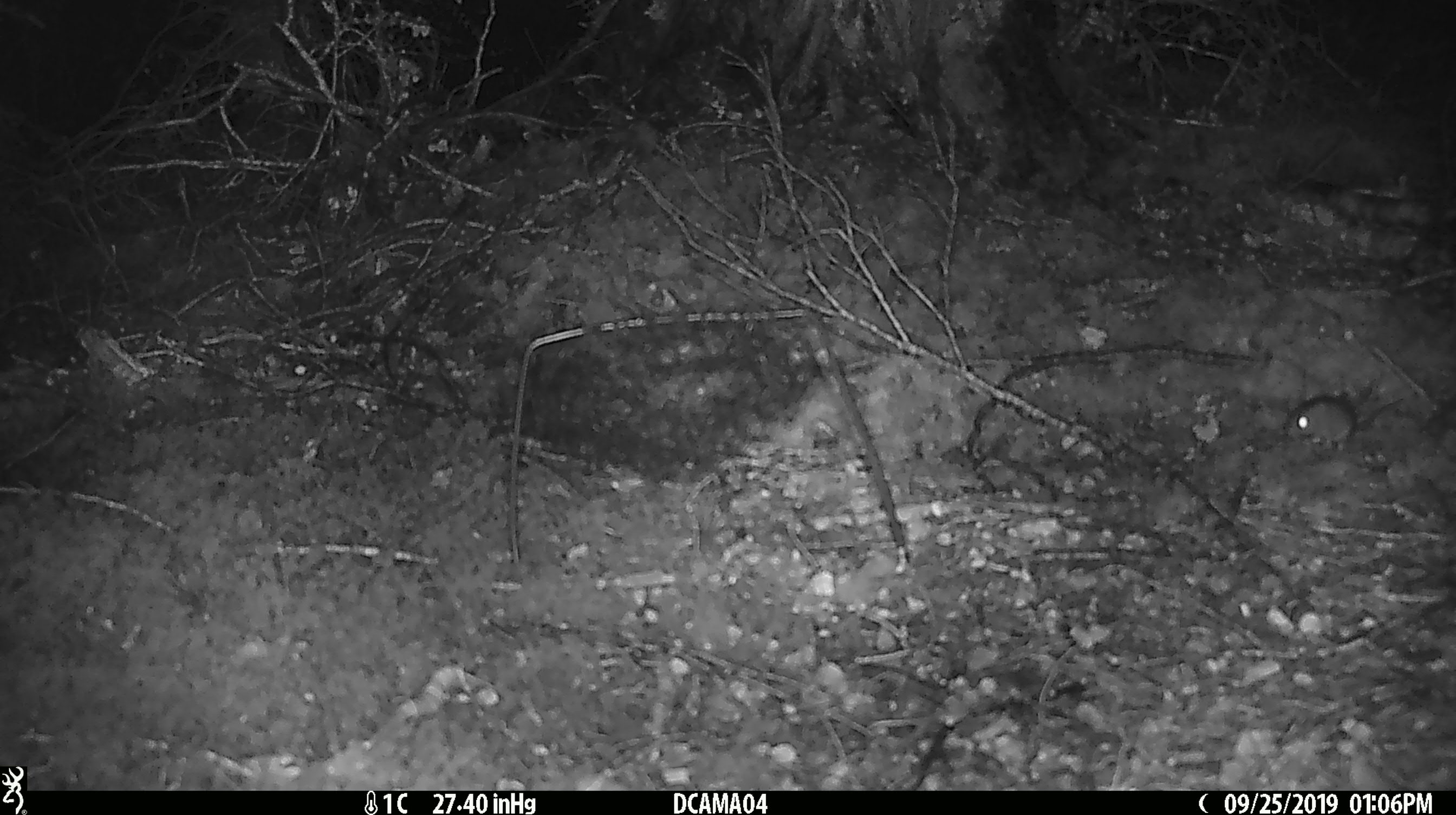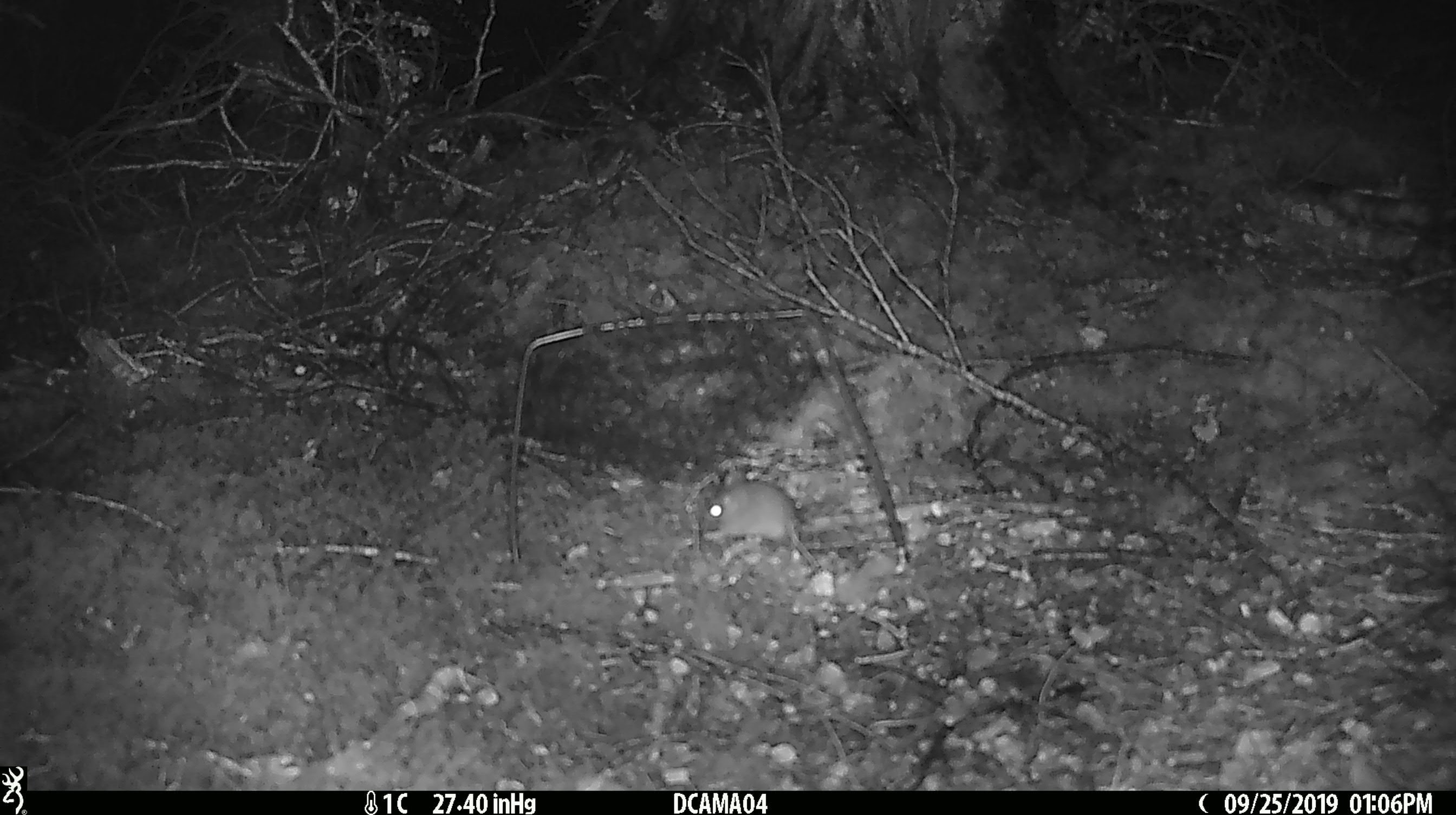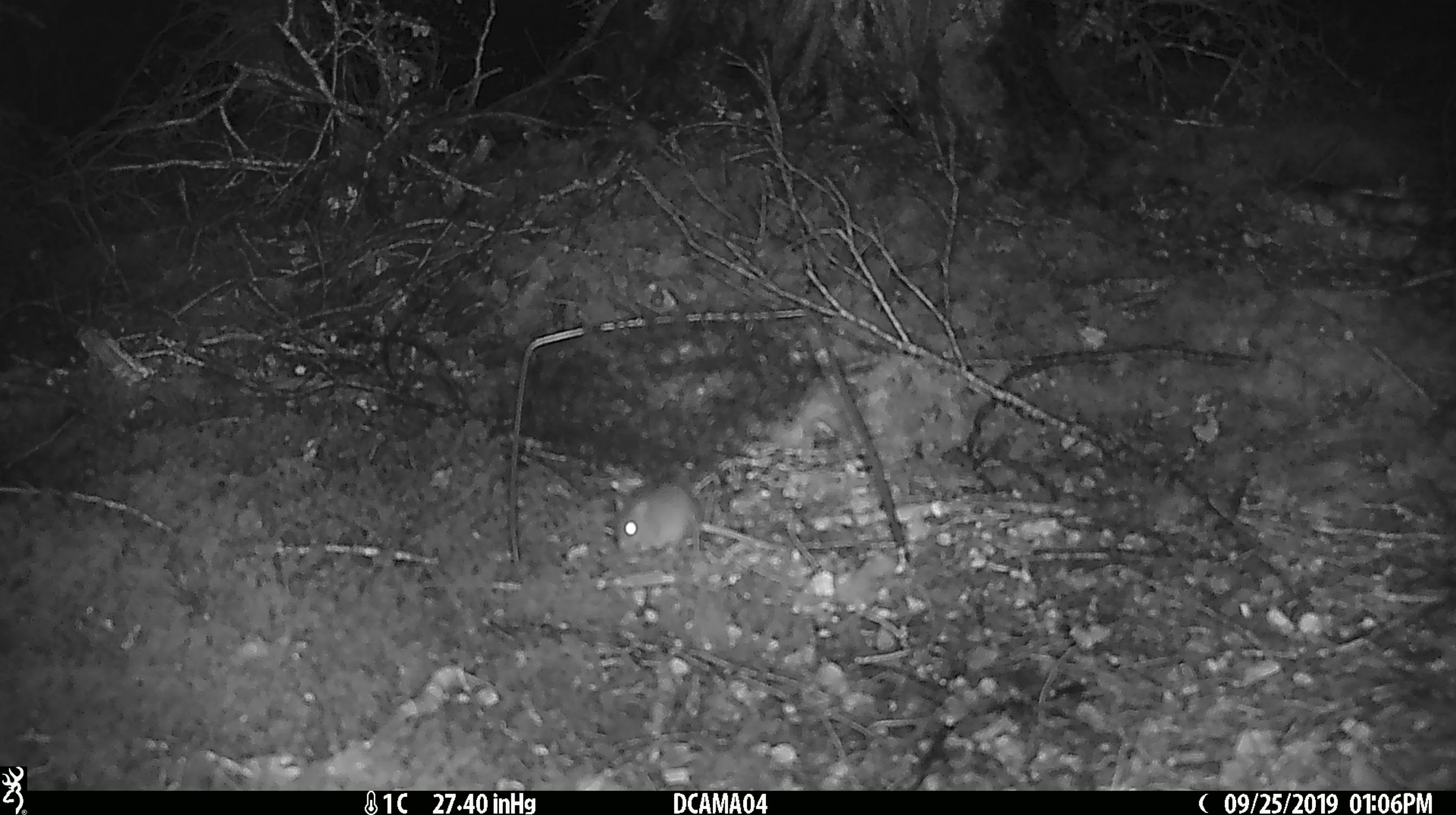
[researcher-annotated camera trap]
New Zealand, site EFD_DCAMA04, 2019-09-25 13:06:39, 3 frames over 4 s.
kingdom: Animalia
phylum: Chordata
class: Mammalia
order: Rodentia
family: Muridae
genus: Mus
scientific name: Mus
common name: mouse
Mouse (Mus).